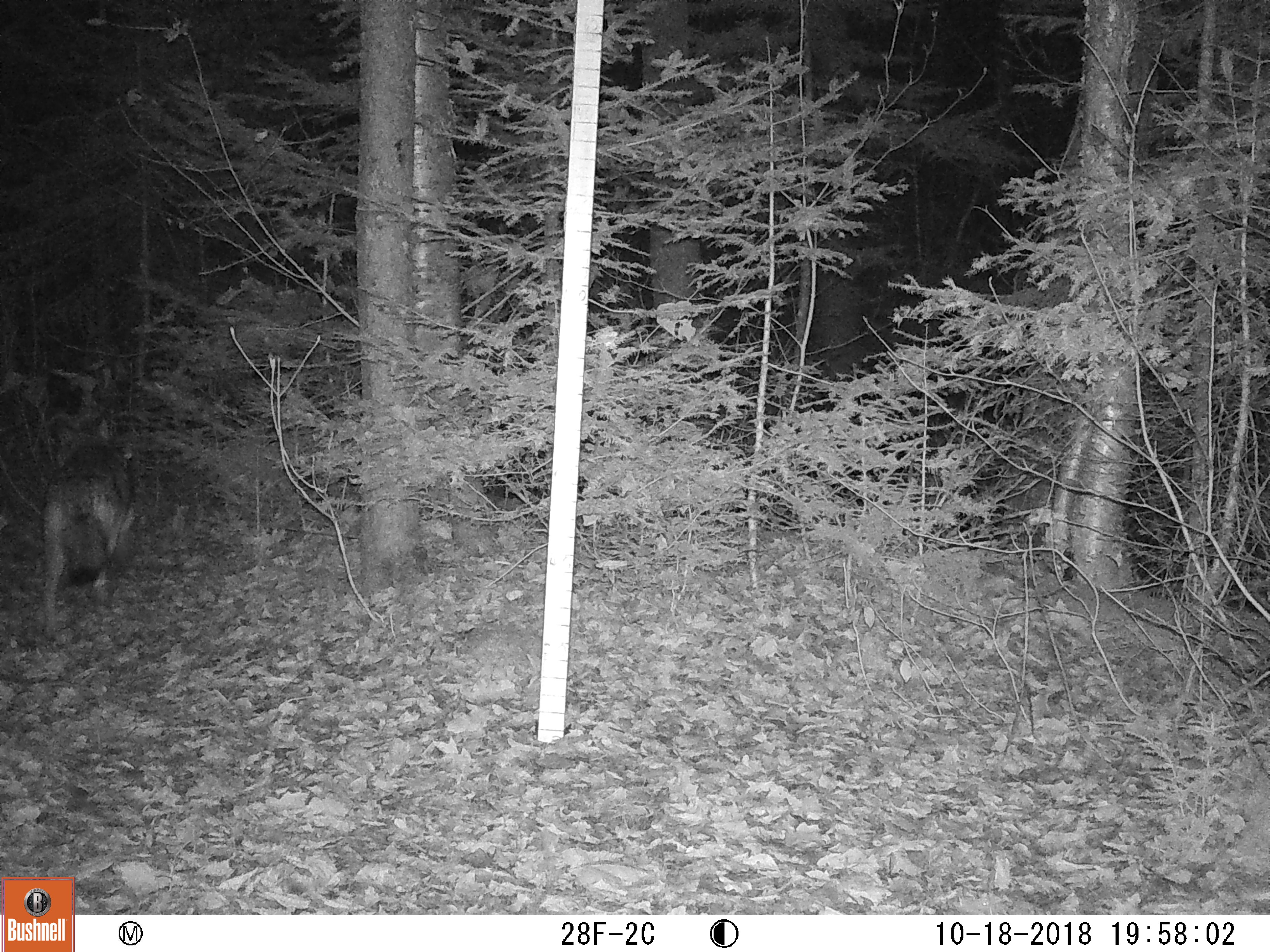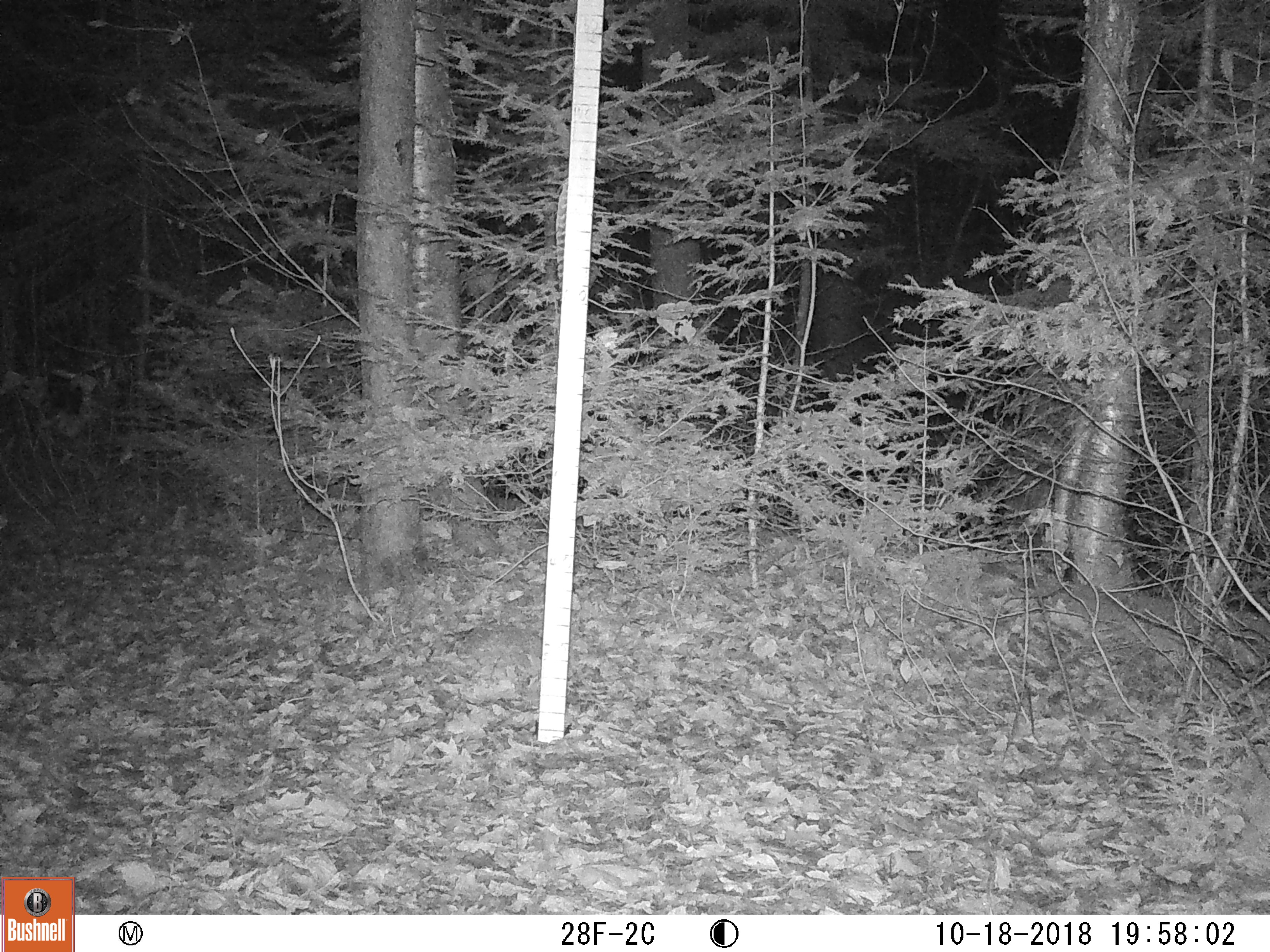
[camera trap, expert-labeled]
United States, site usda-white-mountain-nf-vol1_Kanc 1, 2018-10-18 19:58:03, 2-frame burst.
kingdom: Animalia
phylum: Chordata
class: Mammalia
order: Carnivora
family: Canidae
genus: Canis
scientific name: Canis latrans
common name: coyote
Coyote (Canis latrans).